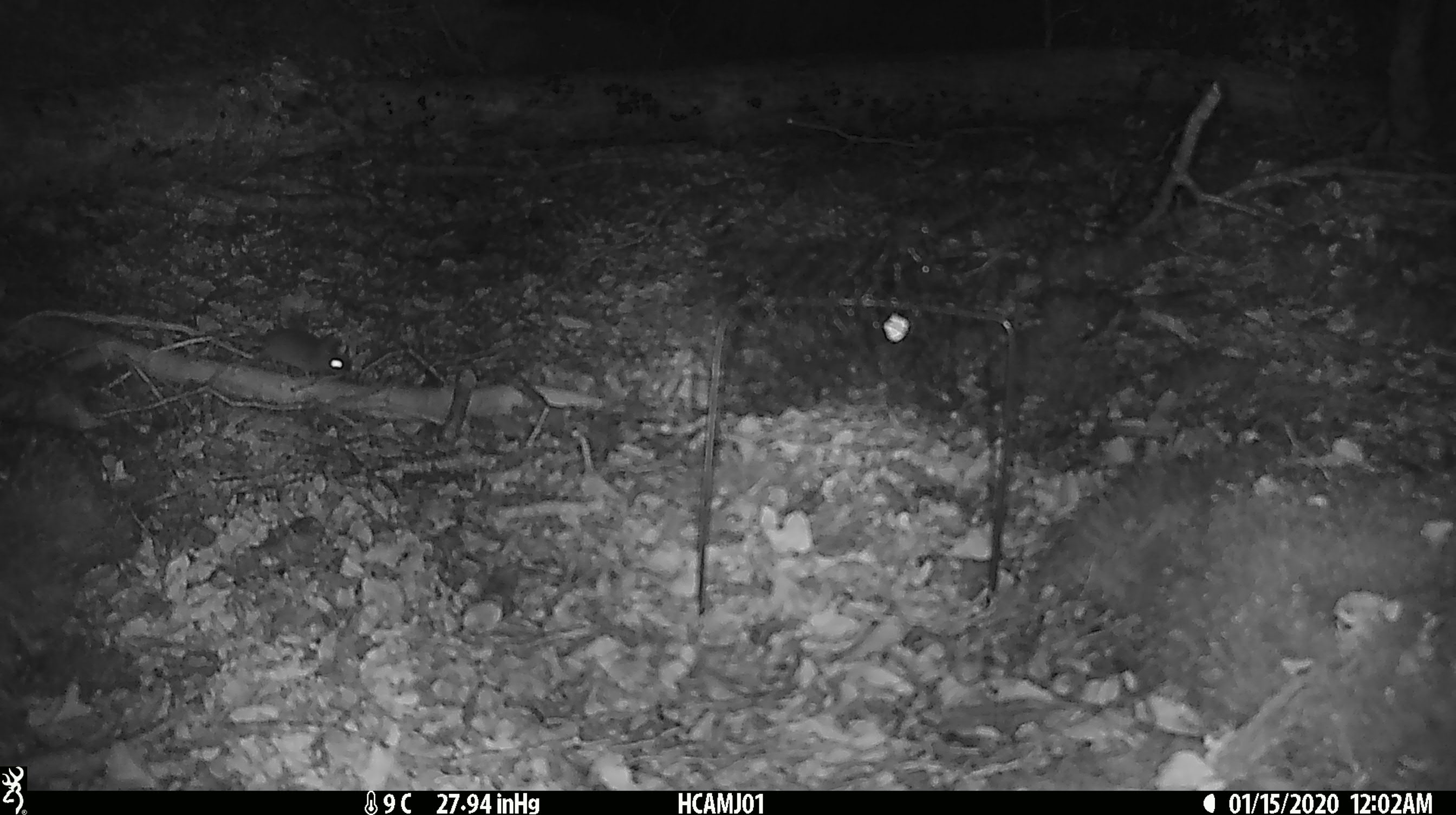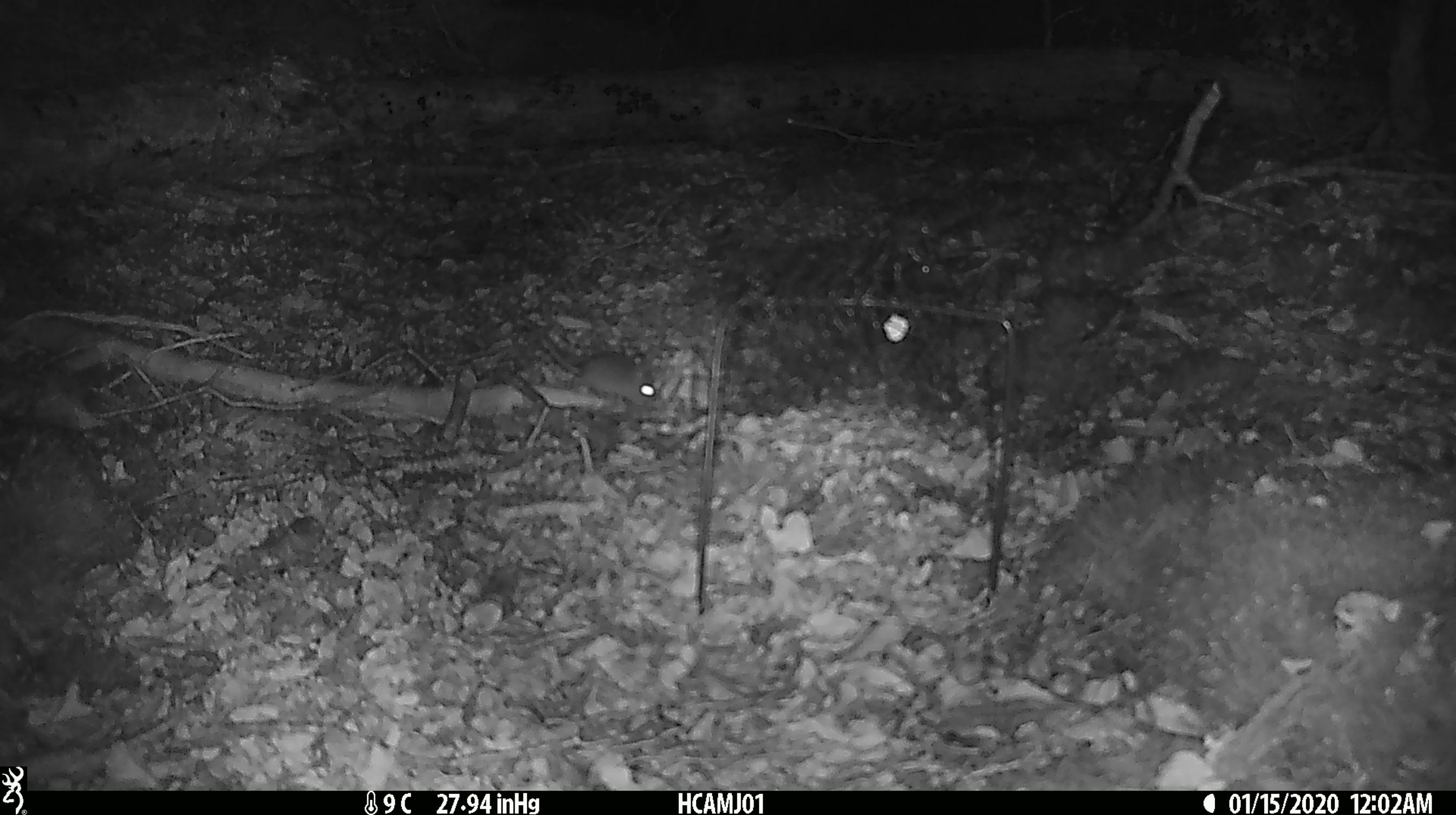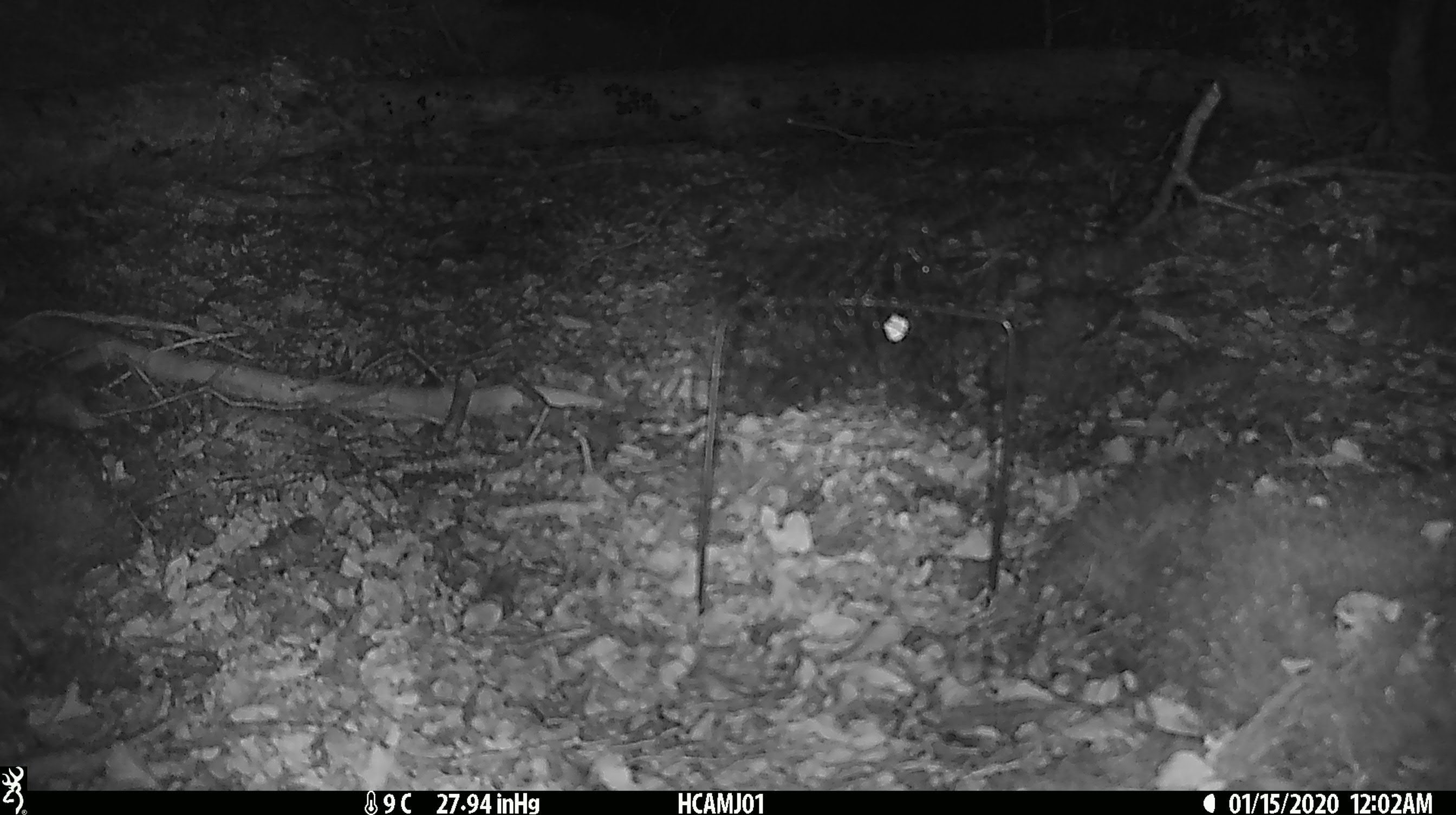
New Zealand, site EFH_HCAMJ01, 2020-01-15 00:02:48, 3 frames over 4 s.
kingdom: Animalia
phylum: Chordata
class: Mammalia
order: Rodentia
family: Muridae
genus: Mus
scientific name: Mus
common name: mouse